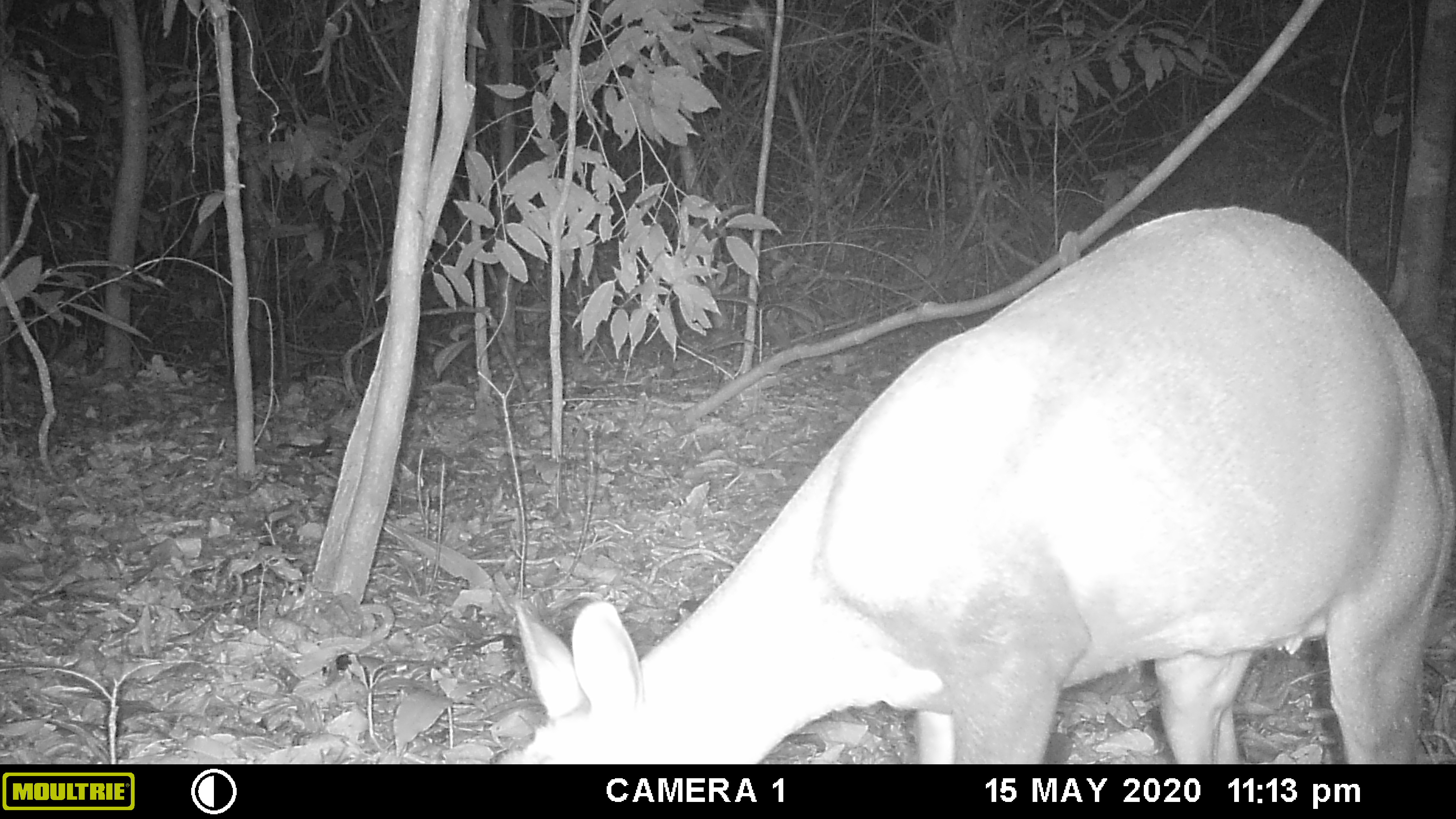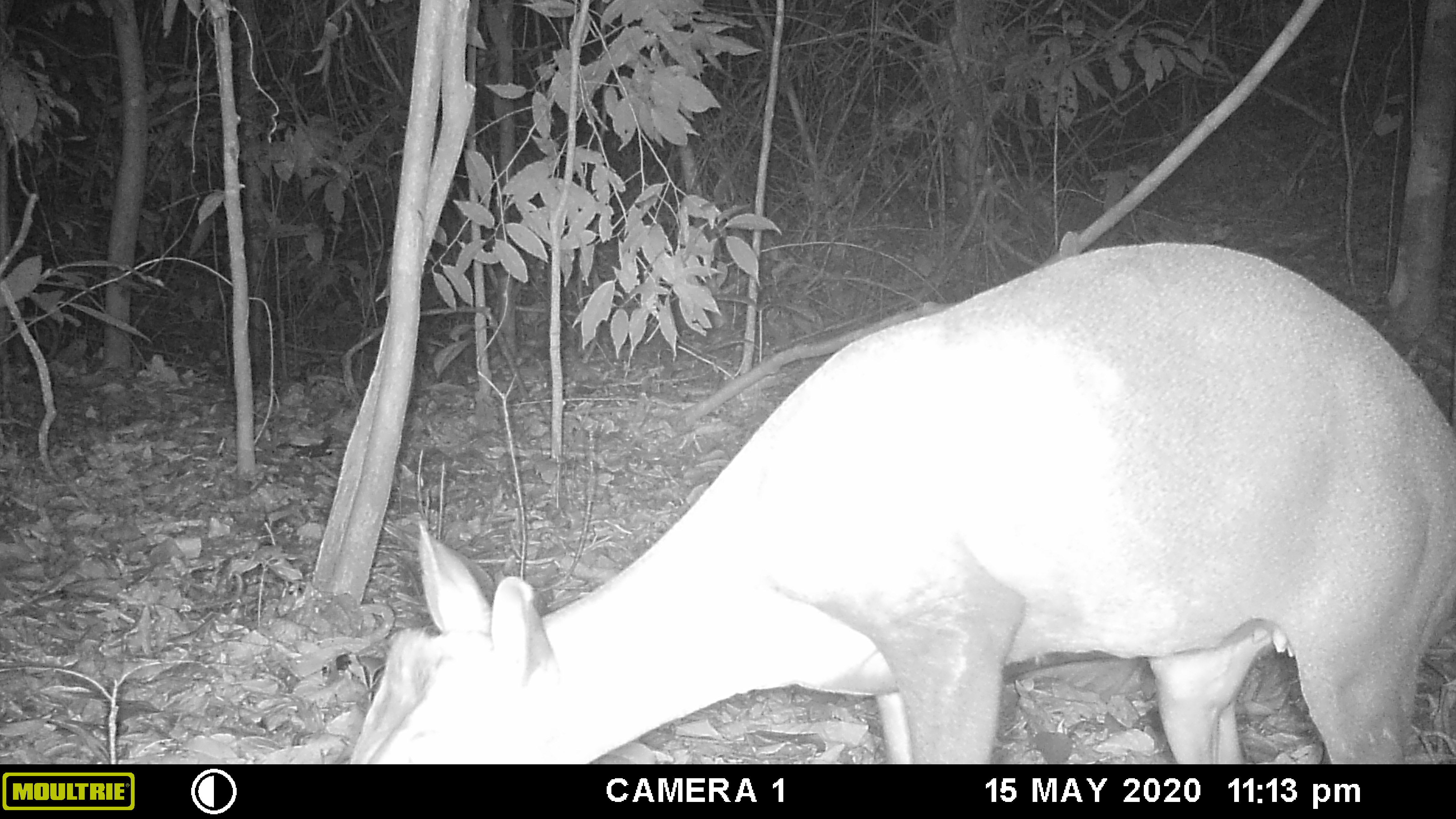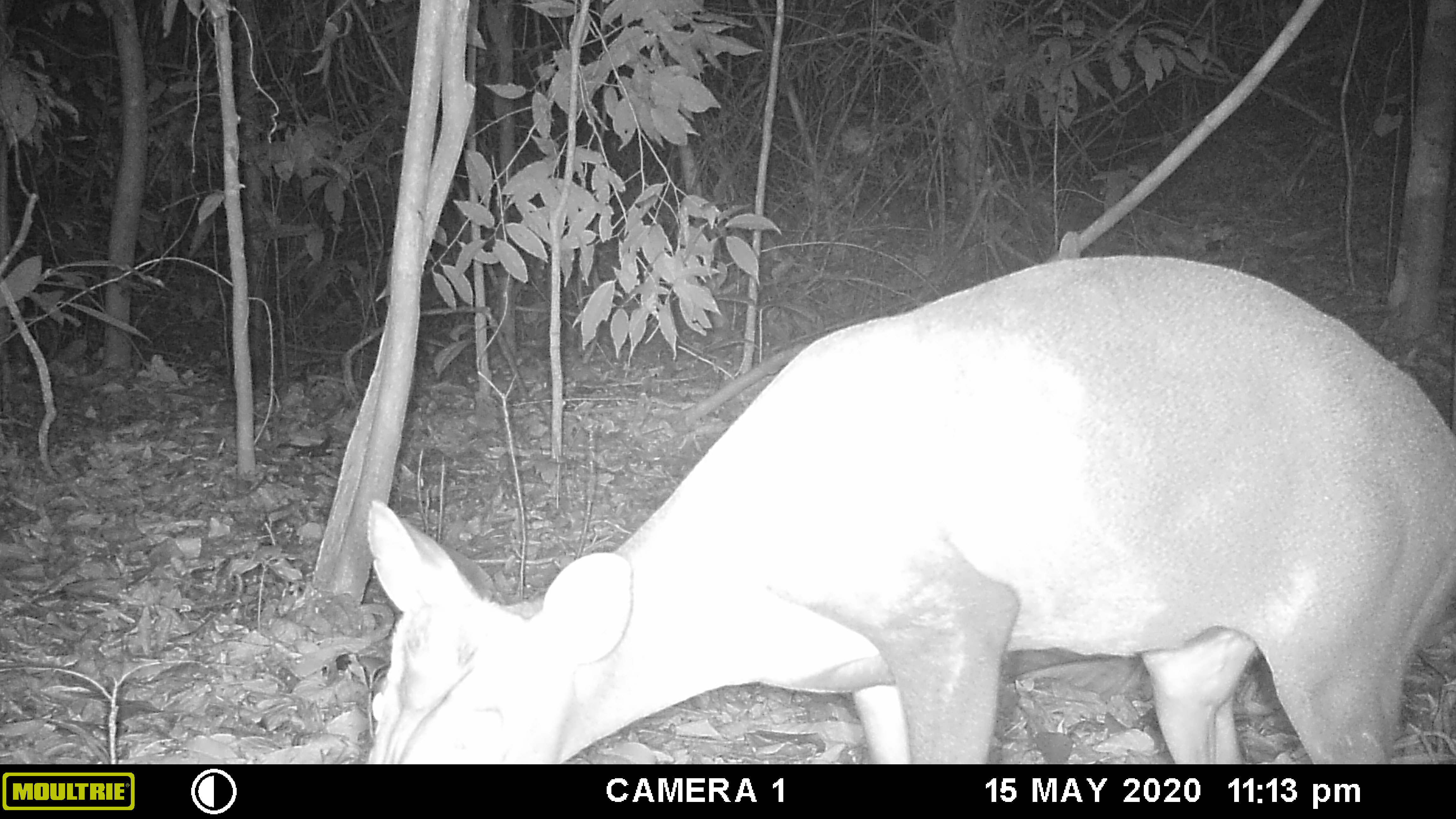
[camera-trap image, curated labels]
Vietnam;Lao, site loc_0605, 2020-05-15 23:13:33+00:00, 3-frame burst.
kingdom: Animalia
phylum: Chordata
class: Mammalia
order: Artiodactyla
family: Cervidae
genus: Muntiacus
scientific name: Muntiacus rooseveltorum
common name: roosevelt's muntjac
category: roosevelts muntjac group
Roosevelts muntjac group (roosevelt's muntjac) (Muntiacus rooseveltorum). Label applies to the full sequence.